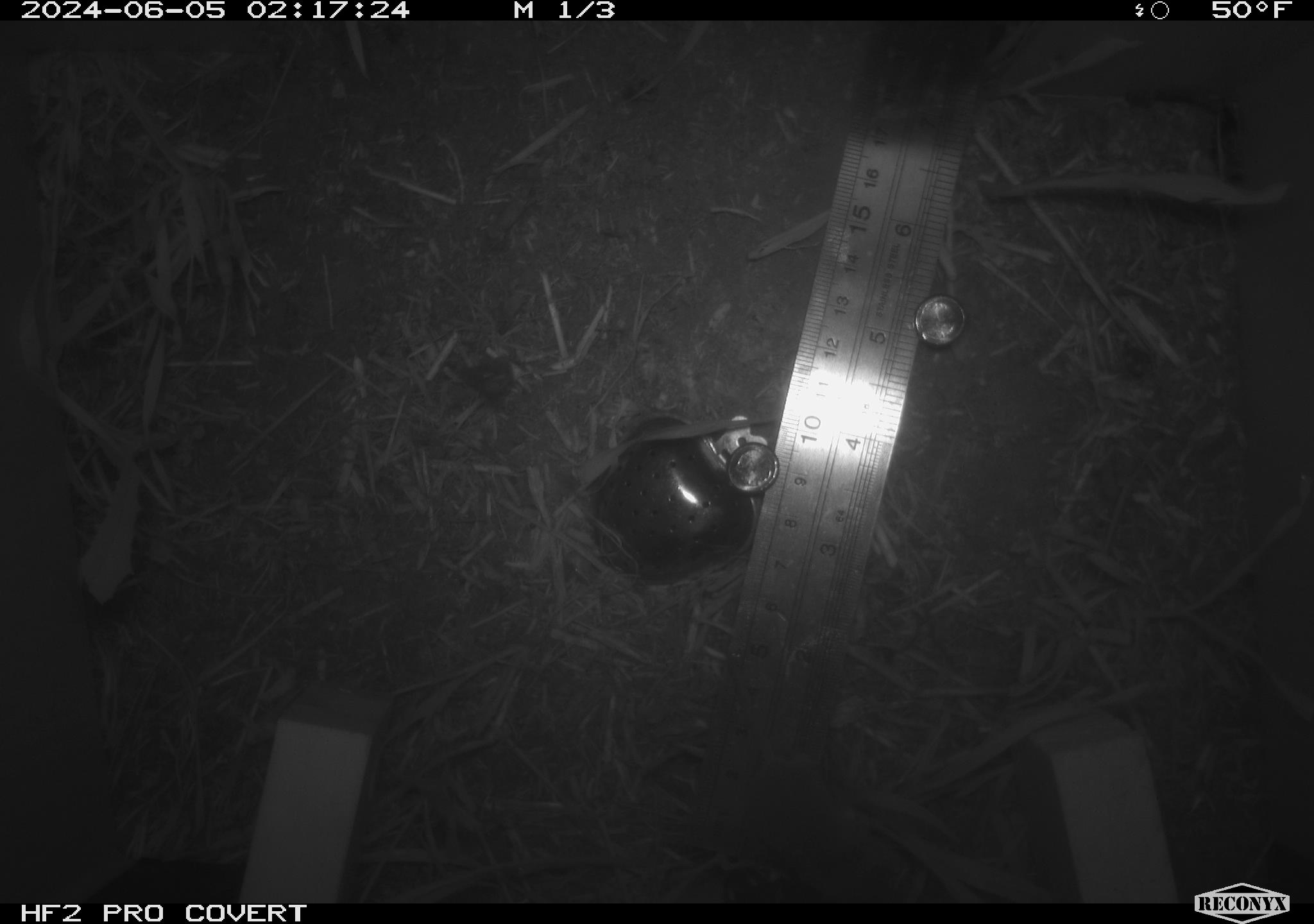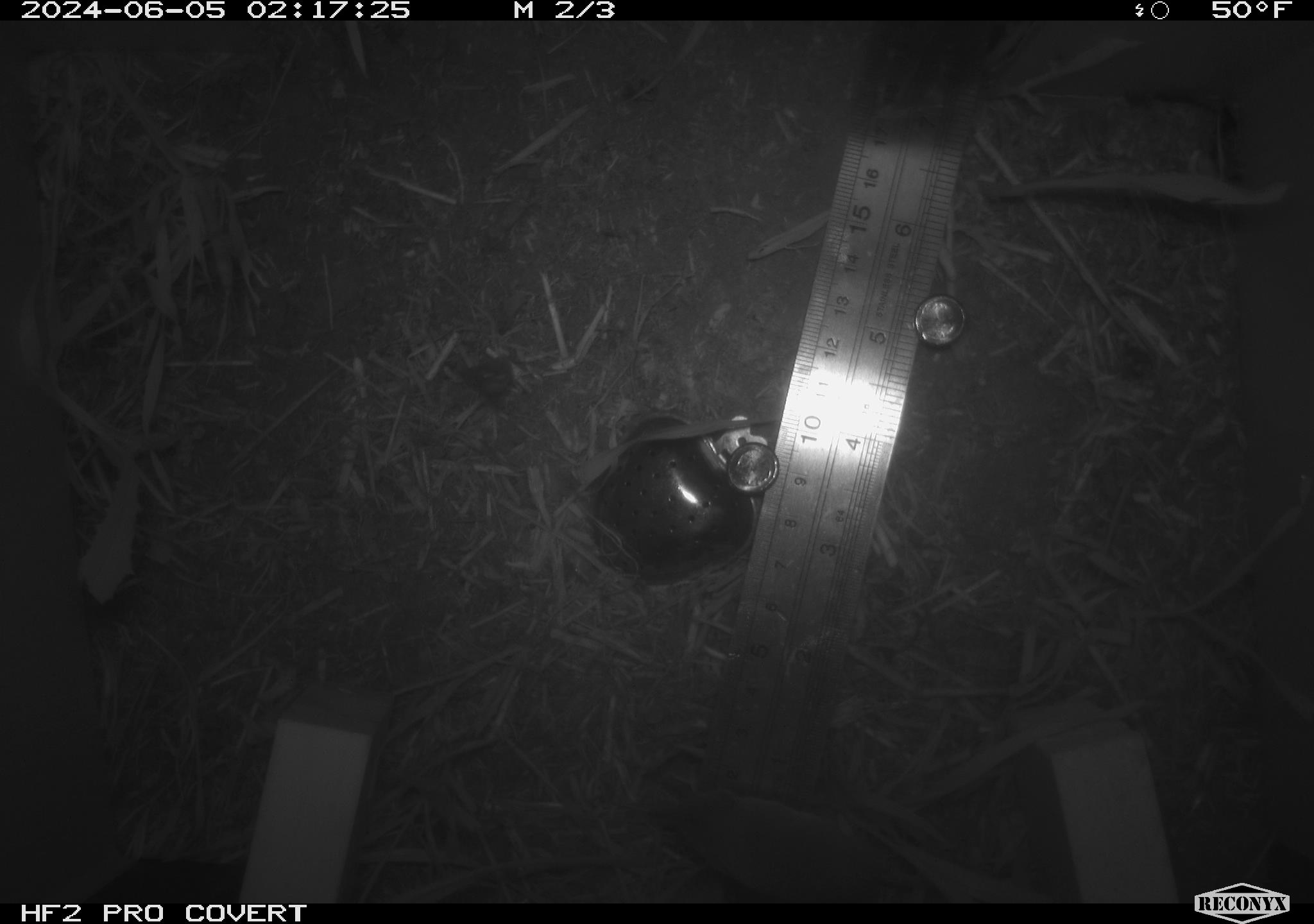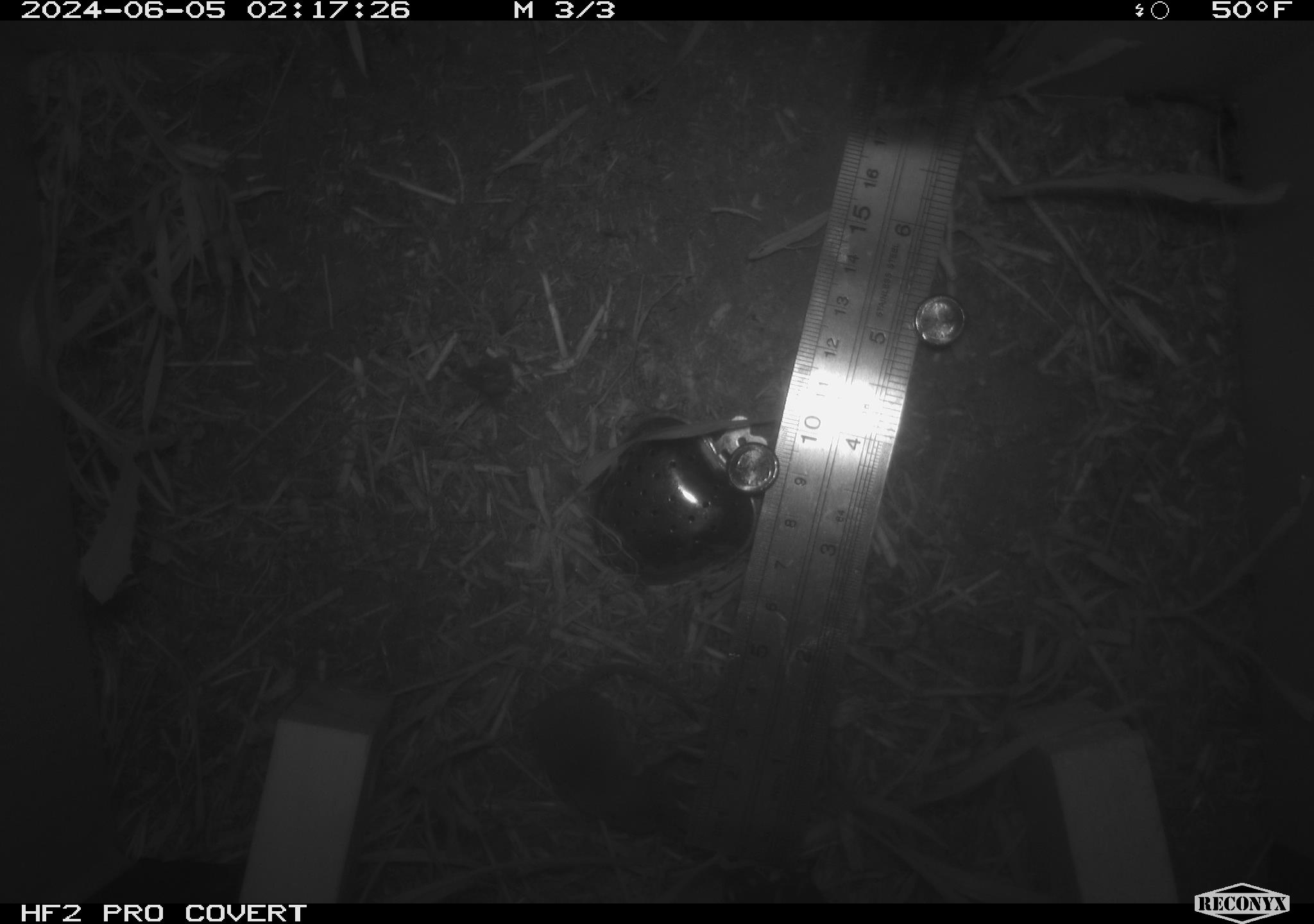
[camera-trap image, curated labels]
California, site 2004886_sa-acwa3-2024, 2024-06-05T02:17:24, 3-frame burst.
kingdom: Animalia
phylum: Chordata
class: Mammalia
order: Eulipotyphla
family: Soricidae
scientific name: Soricidae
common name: shrews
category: soricidae family